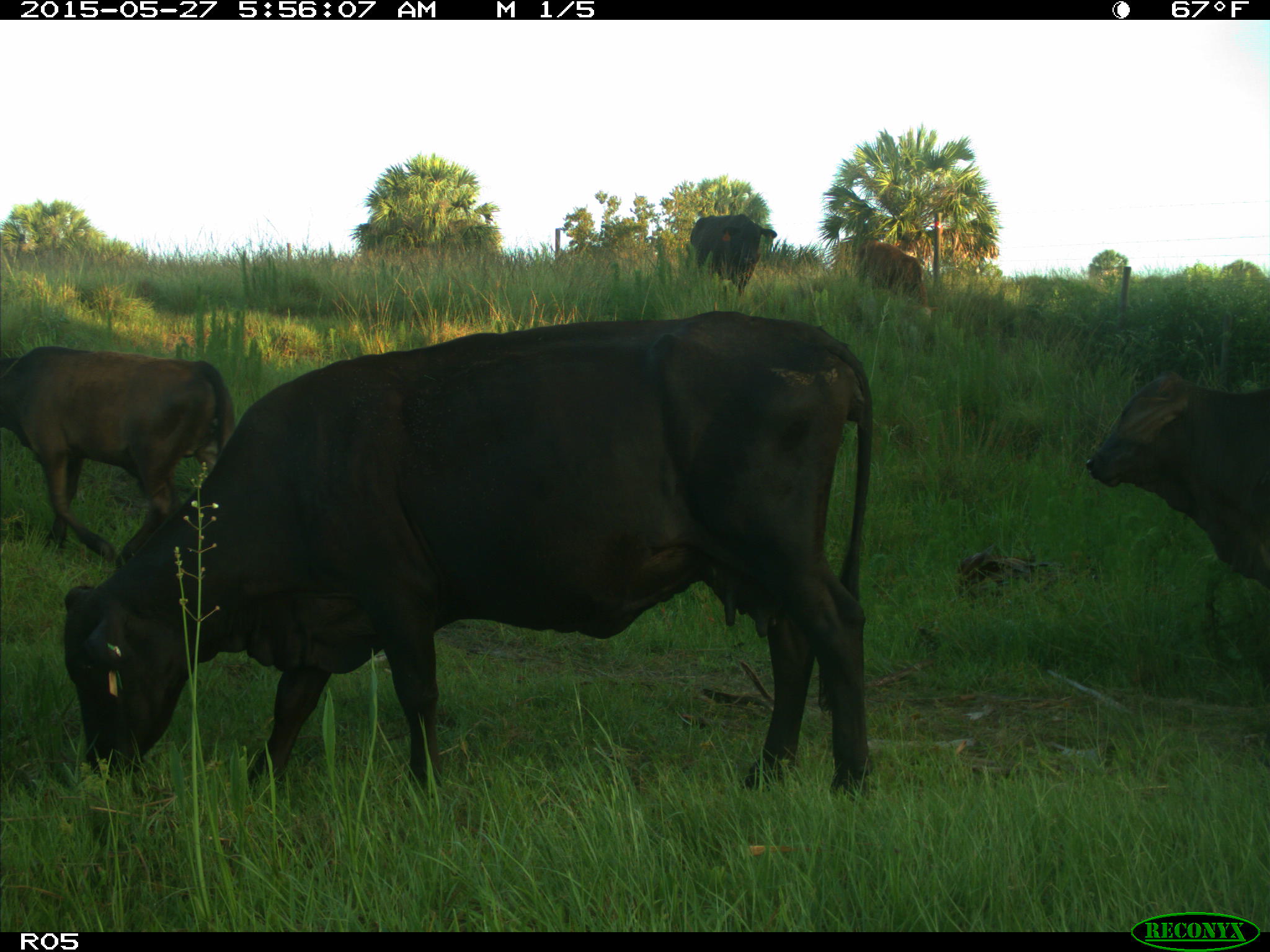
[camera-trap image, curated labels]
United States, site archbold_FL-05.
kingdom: Animalia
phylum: Chordata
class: Mammalia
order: Artiodactyla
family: Bovidae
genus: Bos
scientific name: Bos taurus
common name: domestic cow